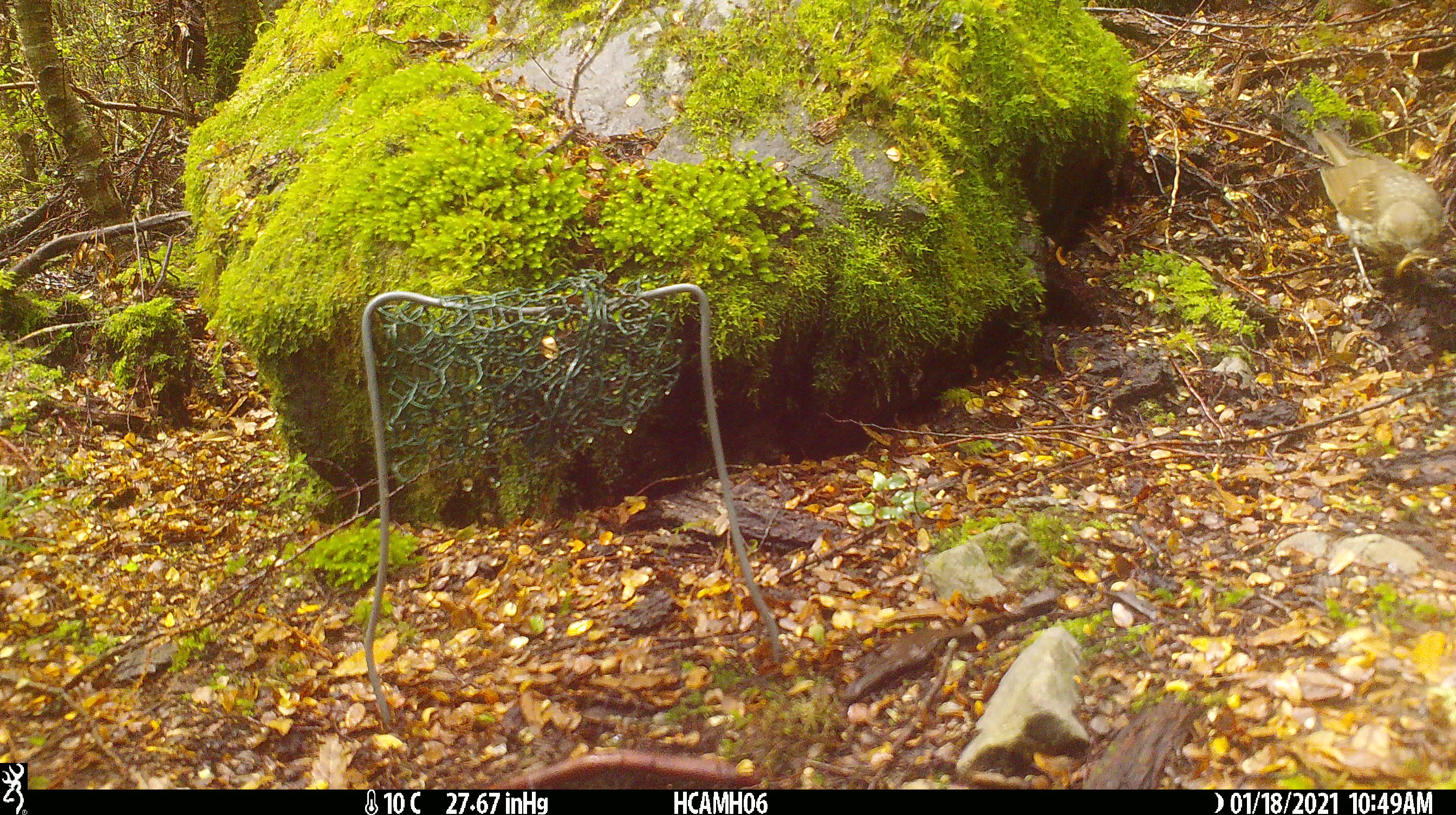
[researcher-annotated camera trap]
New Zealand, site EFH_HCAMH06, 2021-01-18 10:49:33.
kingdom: Animalia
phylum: Chordata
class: Aves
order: Passeriformes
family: Turdidae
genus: Turdus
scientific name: Turdus philomelos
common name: song thrush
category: thrush